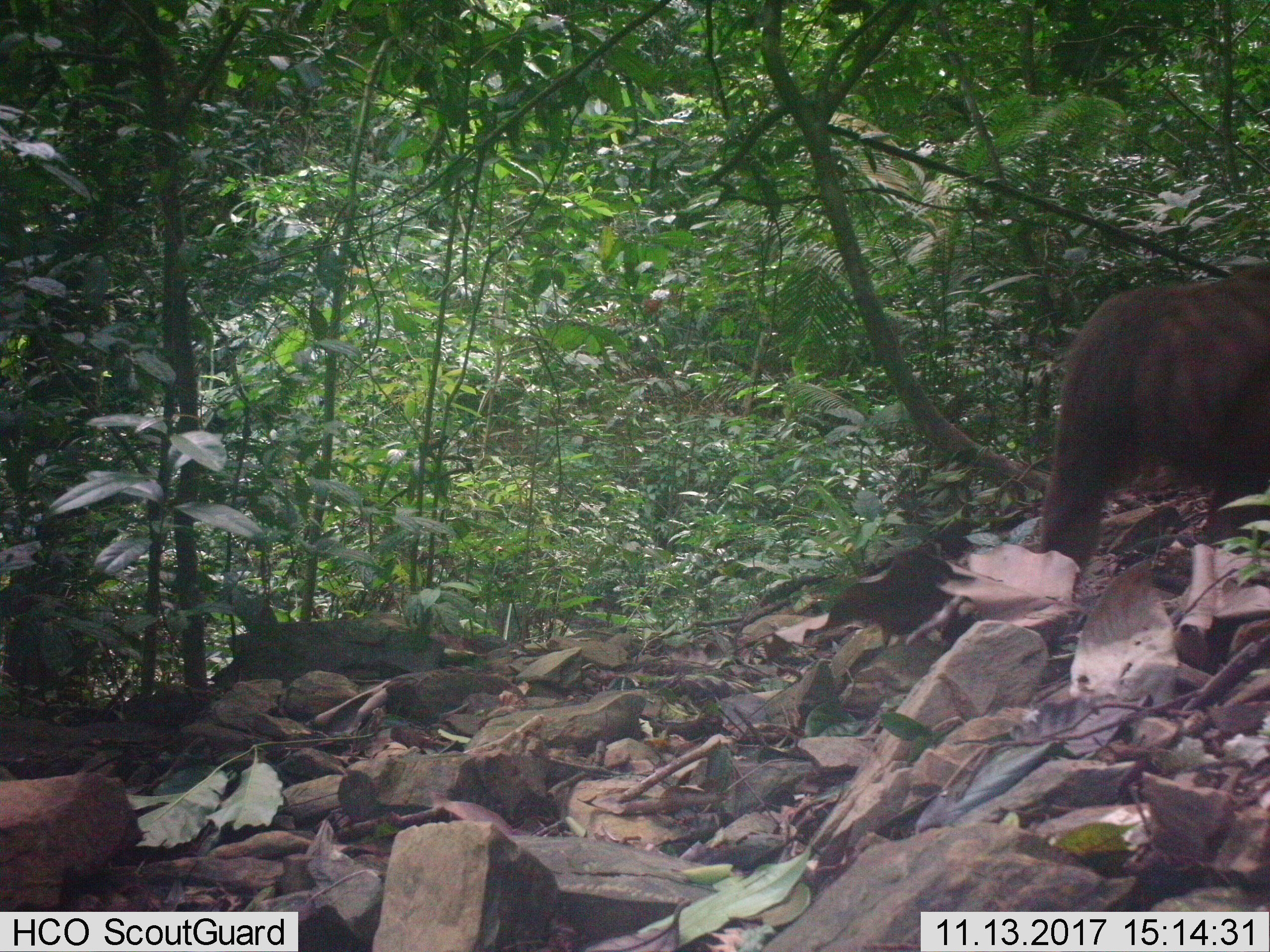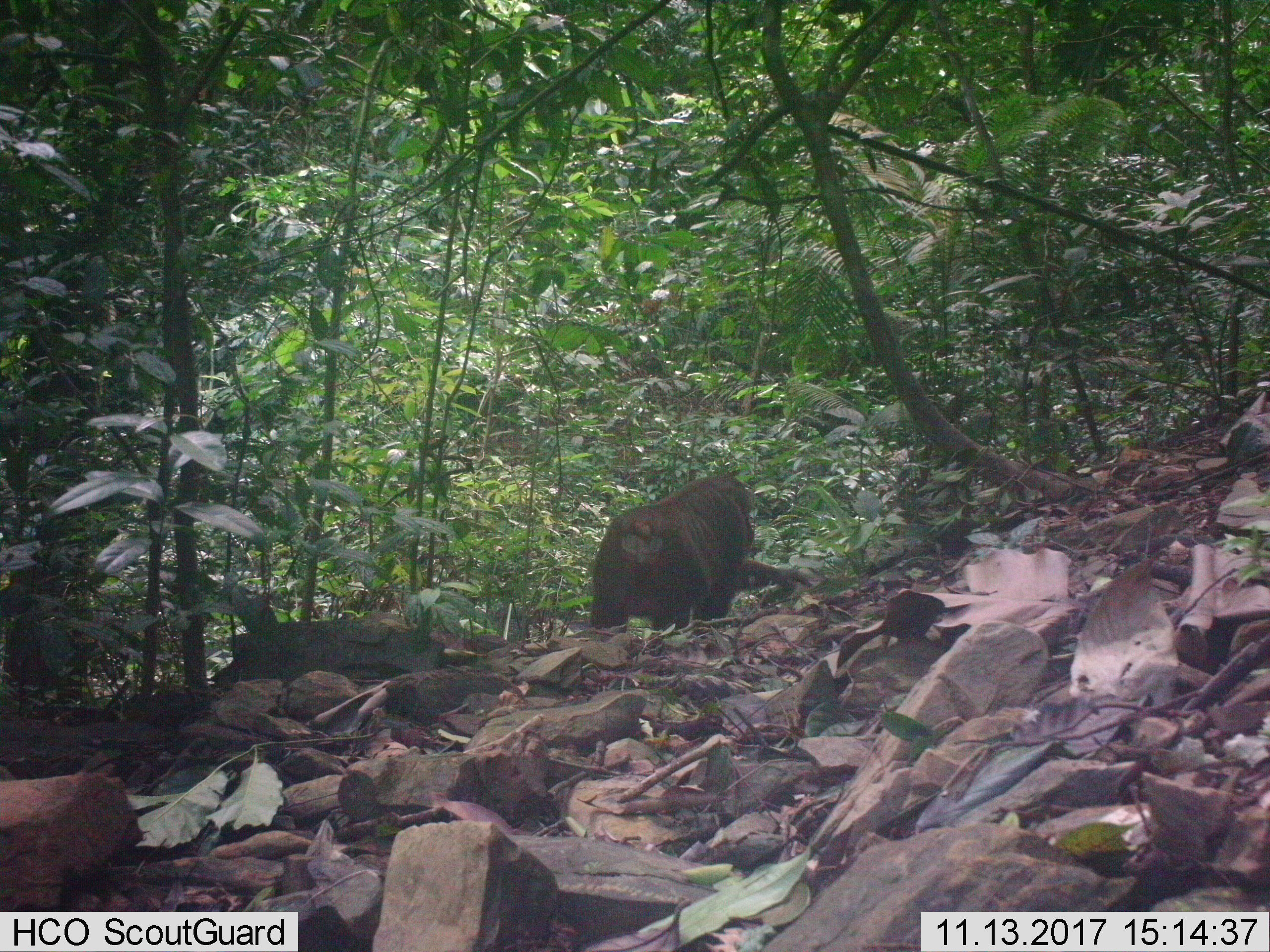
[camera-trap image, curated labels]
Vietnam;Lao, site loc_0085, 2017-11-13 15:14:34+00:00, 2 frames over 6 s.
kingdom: Animalia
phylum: Chordata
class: Mammalia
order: Primates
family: Cercopithecidae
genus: Macaca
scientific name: Macaca arctoides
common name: stump-tailed macaque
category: stump tailed macaque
Stump tailed macaque (stump-tailed macaque) (Macaca arctoides). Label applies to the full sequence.